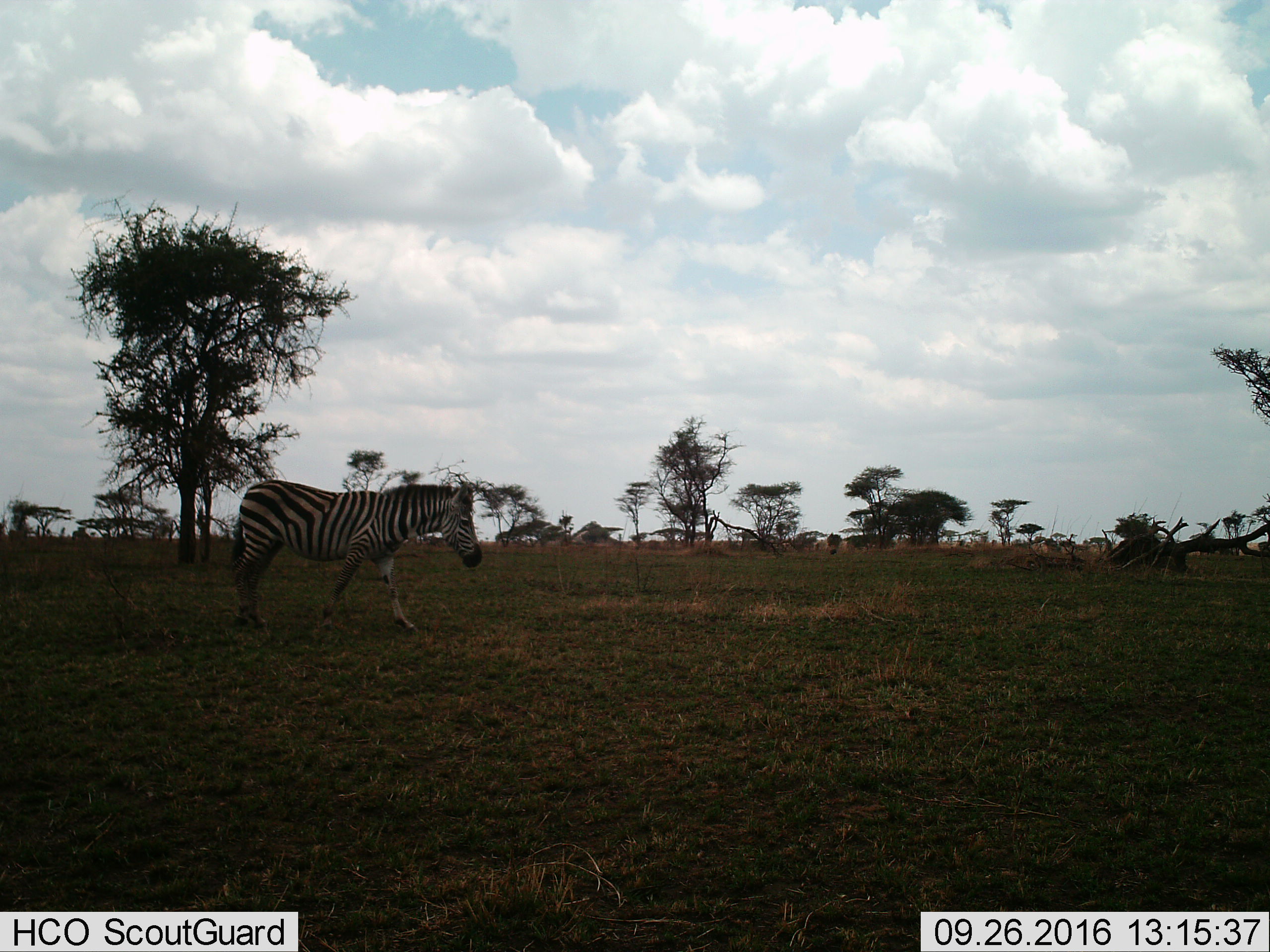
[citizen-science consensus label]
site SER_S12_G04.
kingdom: Animalia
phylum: Chordata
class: Mammalia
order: Perissodactyla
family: Equidae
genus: Equus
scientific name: Equus quagga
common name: plains zebra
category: zebraplains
Zebraplains (plains zebra) (Equus quagga), count 1. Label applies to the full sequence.